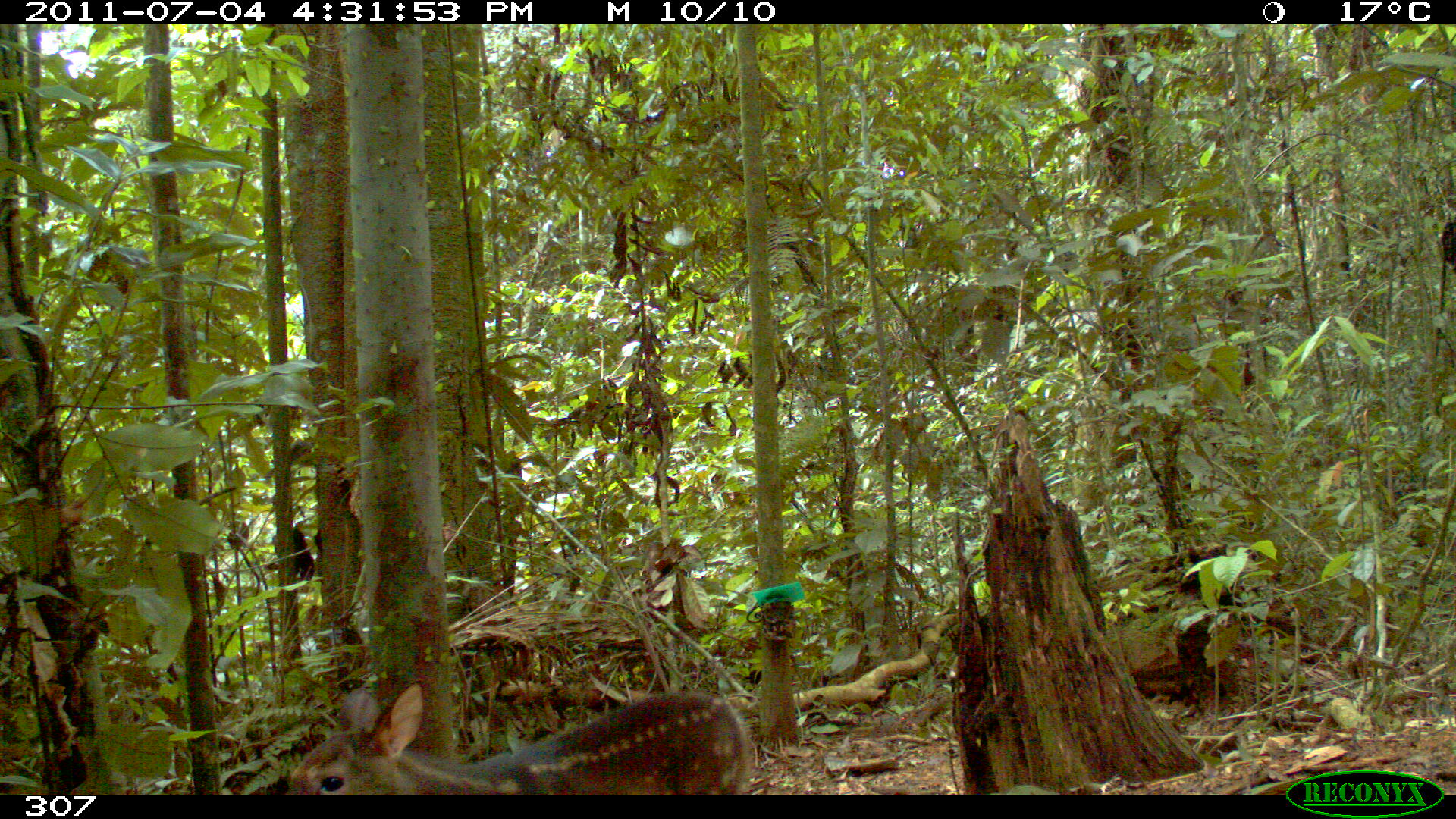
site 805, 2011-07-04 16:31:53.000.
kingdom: Animalia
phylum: Chordata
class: Mammalia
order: Artiodactyla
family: Cervidae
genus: Mazama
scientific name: Mazama gouazoubira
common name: gray brocket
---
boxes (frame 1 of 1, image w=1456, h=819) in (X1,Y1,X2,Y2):
mazama gouazoubira: (287,680,752,792)